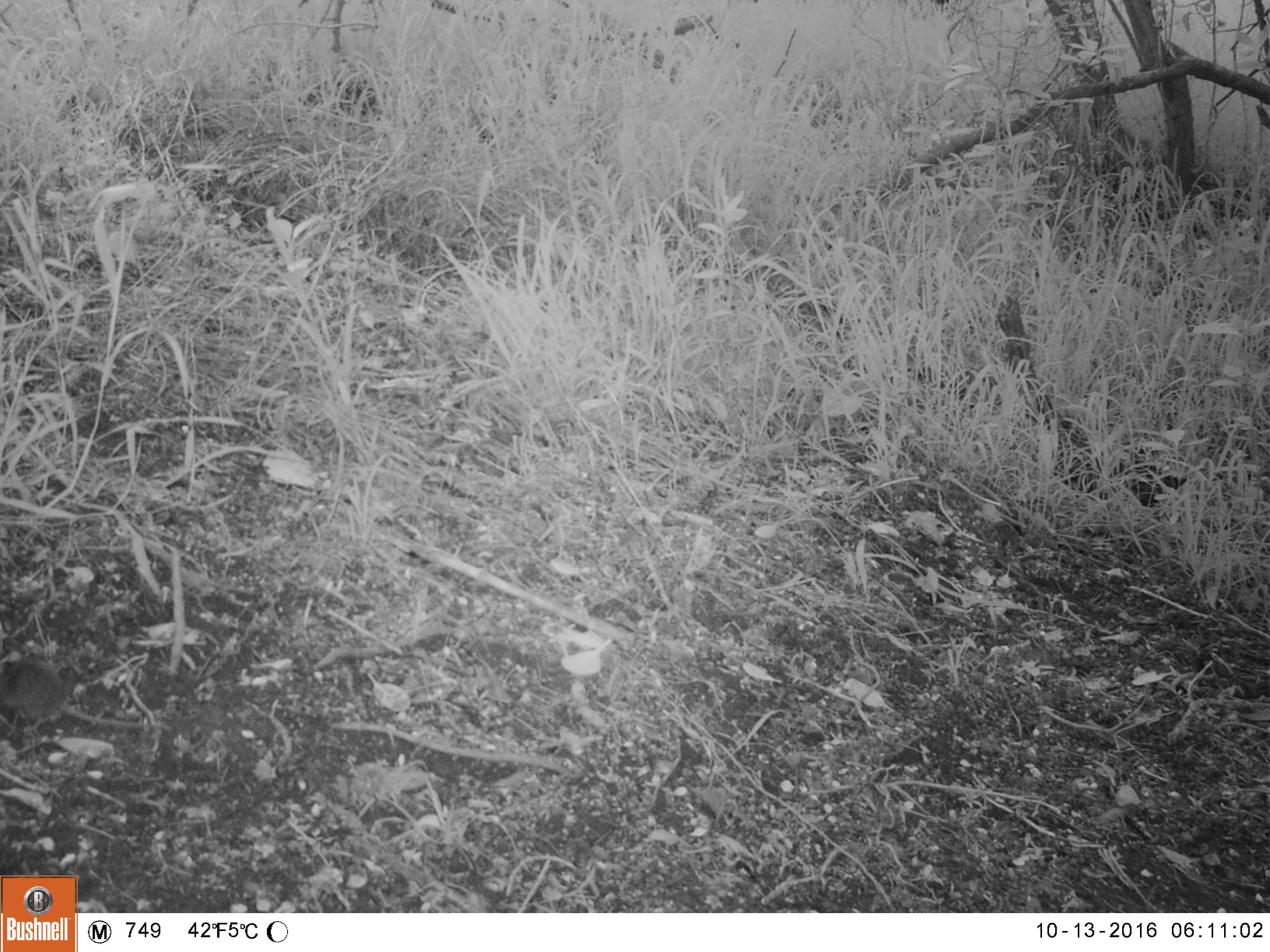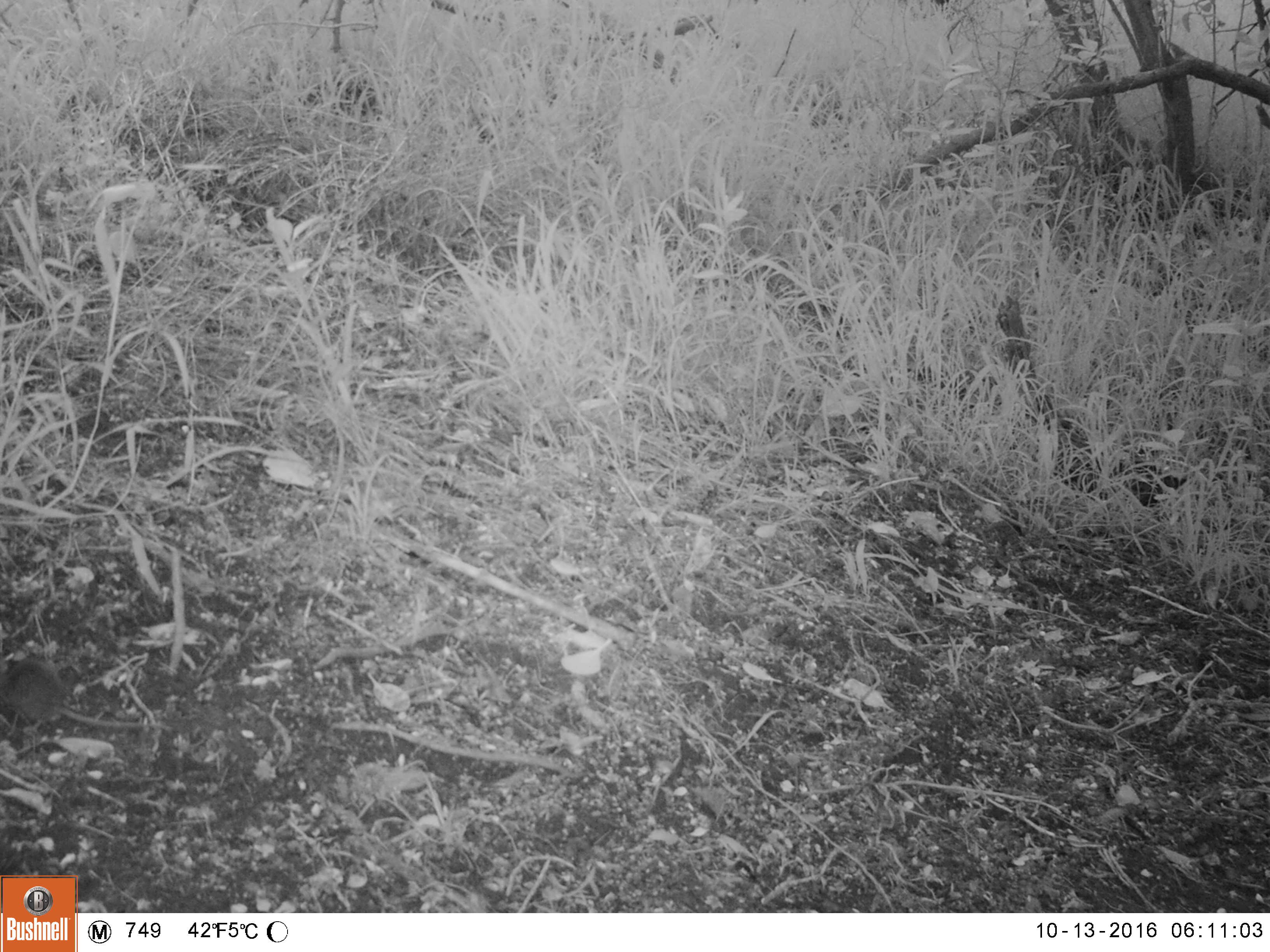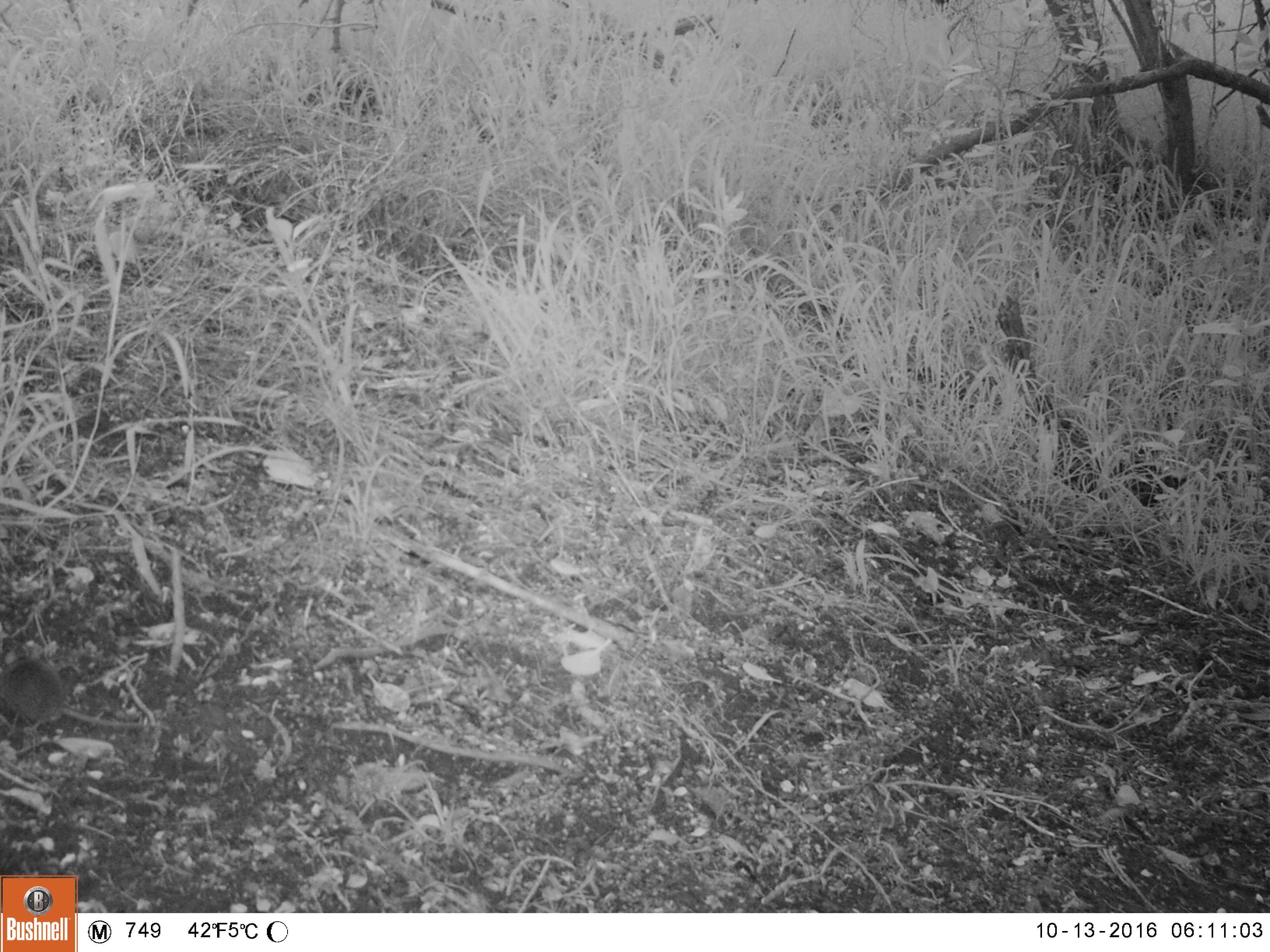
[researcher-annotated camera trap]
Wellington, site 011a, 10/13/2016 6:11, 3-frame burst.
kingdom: Animalia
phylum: Chordata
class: Mammalia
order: Rodentia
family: Muridae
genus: Mus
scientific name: Mus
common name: mouse